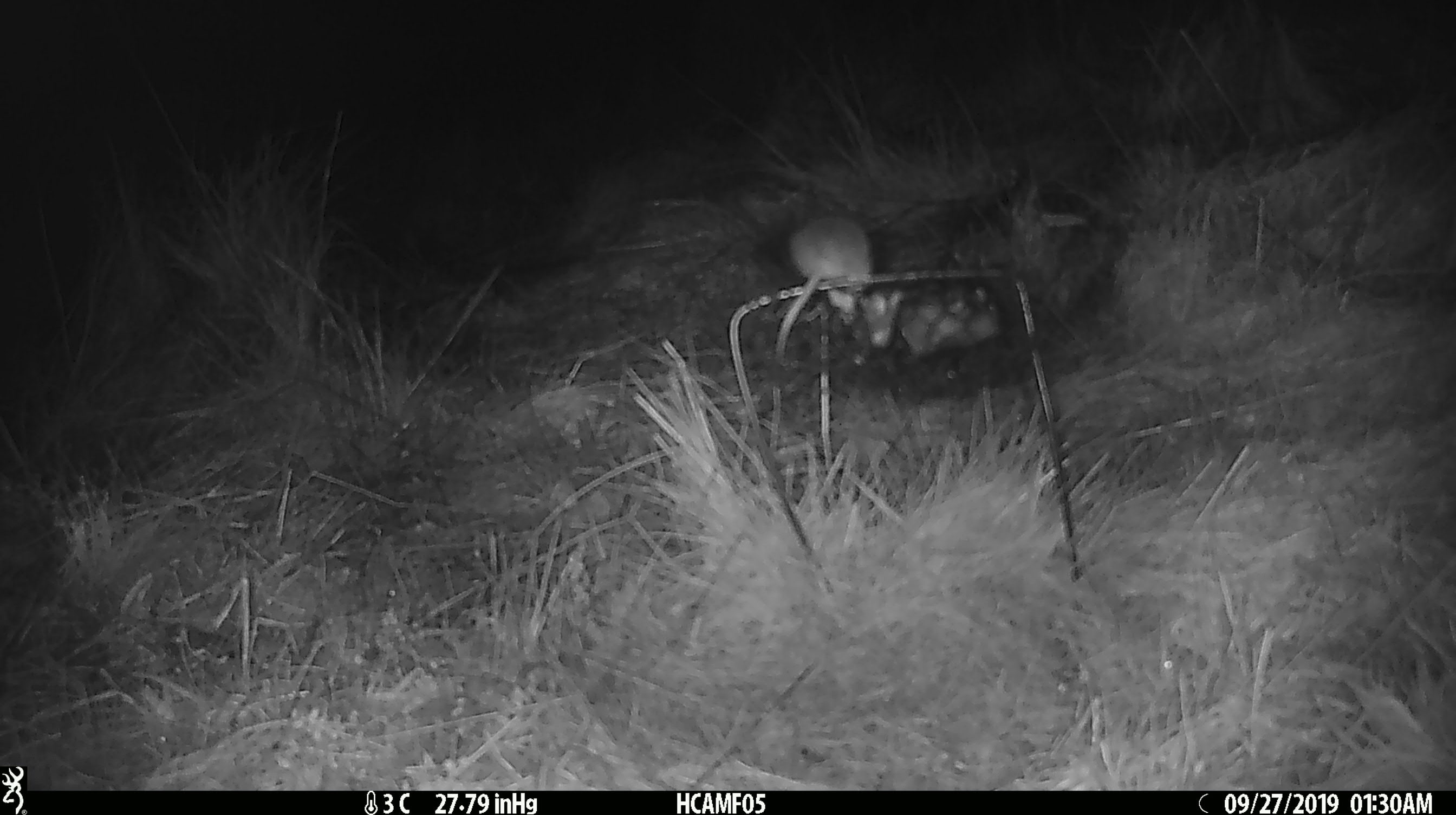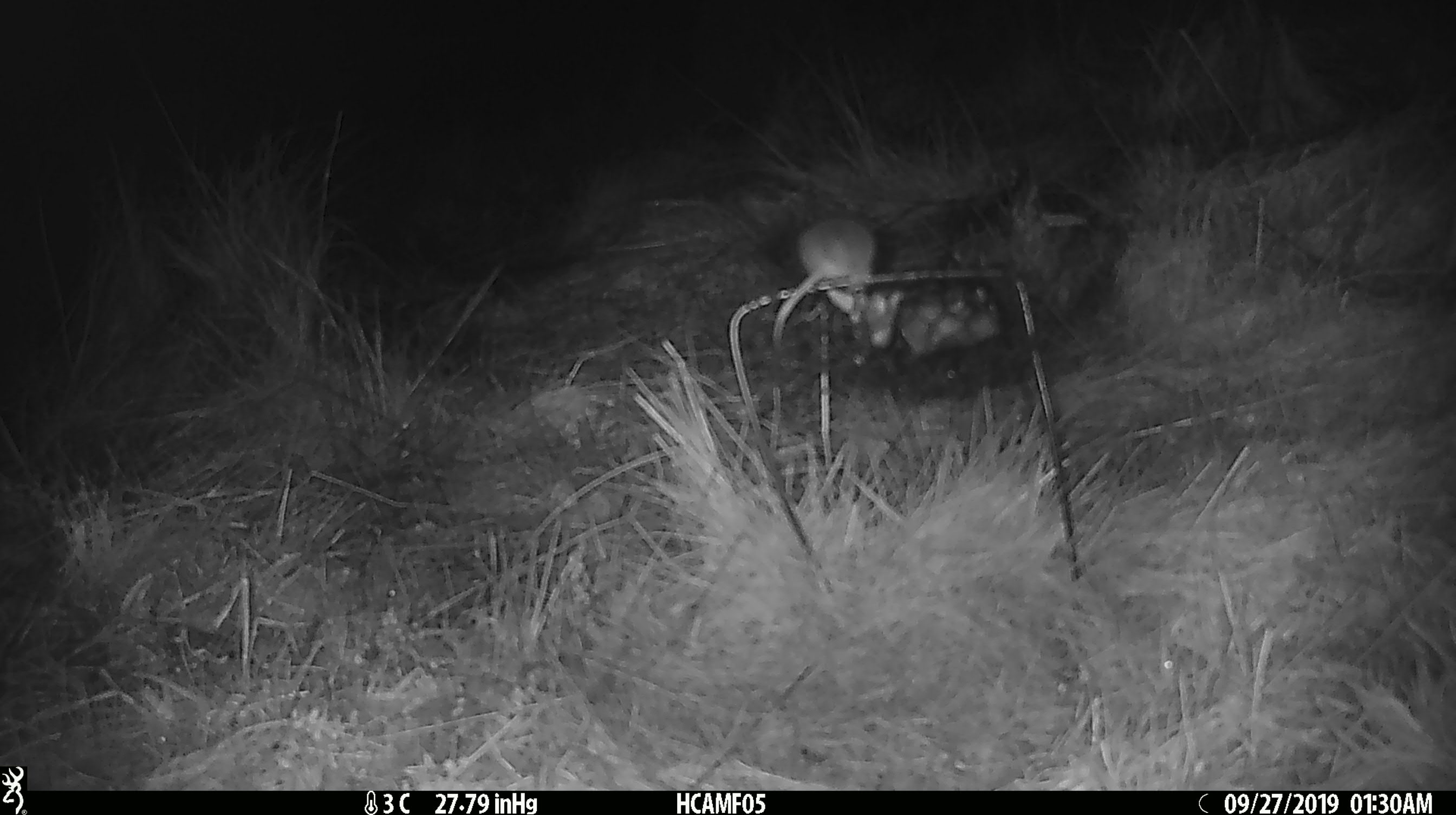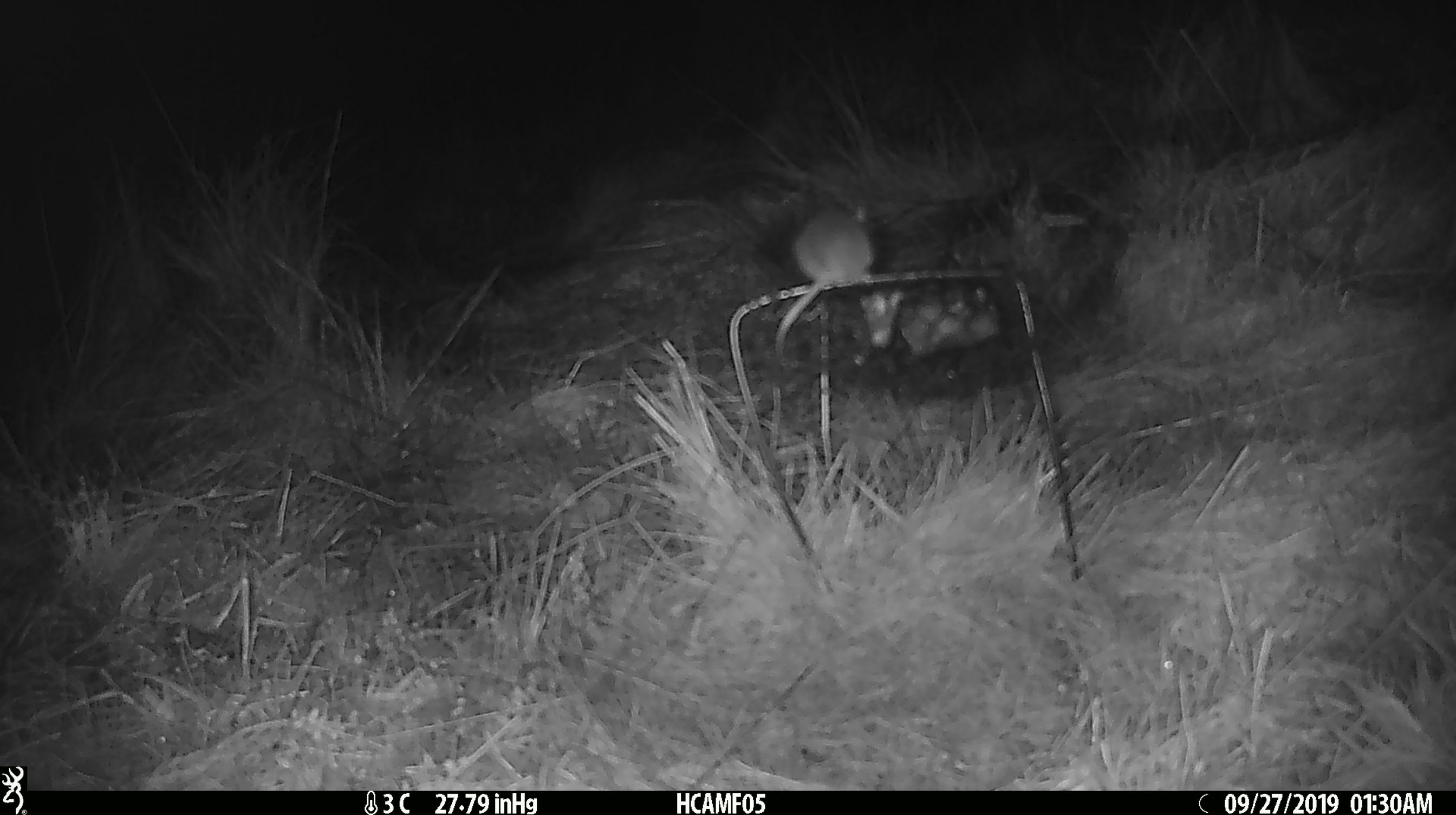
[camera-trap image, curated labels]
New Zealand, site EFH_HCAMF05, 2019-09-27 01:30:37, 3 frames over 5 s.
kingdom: Animalia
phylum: Chordata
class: Mammalia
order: Rodentia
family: Muridae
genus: Mus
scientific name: Mus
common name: mouse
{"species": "mouse (Mus)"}